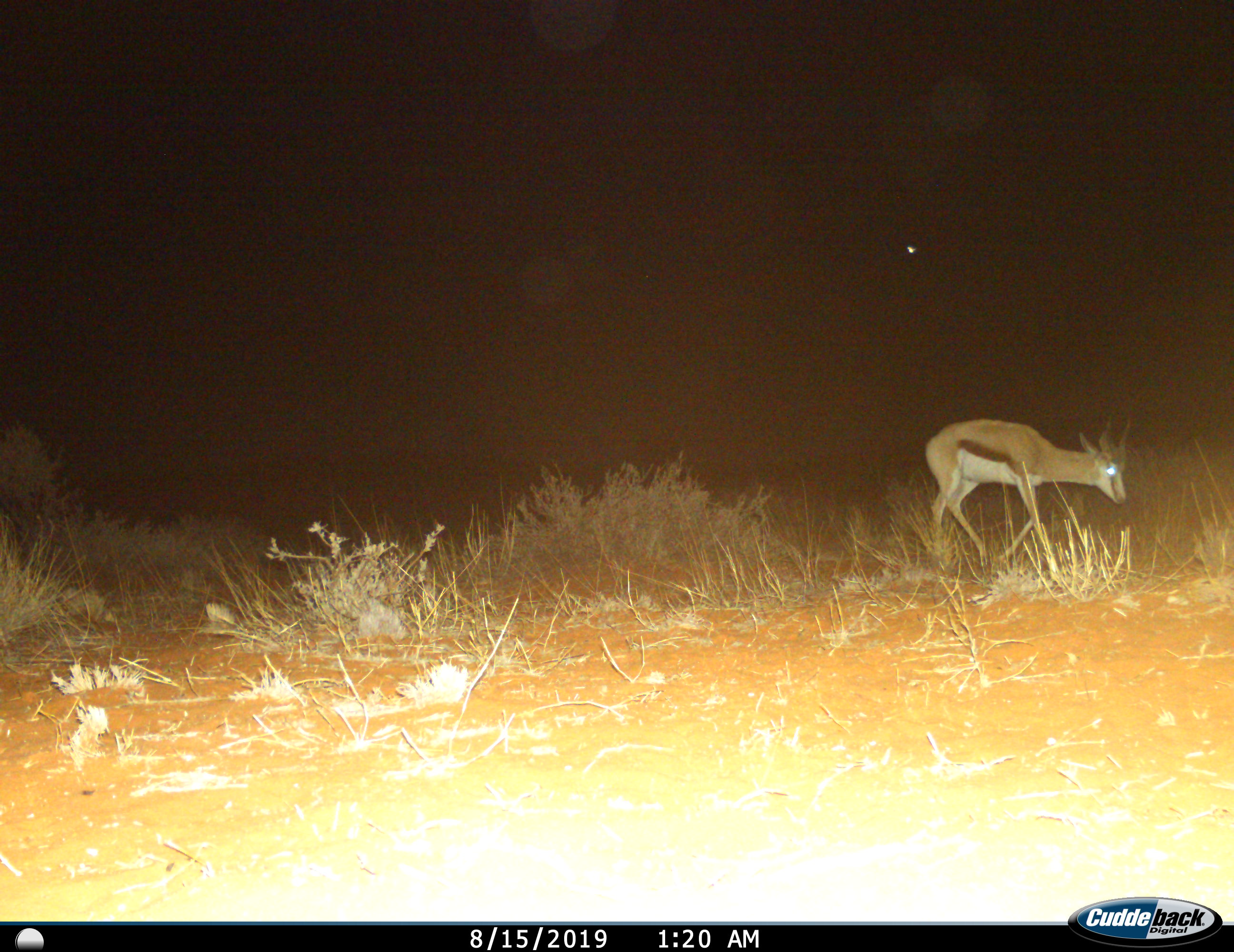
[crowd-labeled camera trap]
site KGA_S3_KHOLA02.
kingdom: Animalia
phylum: Chordata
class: Mammalia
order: Artiodactyla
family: Bovidae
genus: Antidorcas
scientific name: Antidorcas marsupialis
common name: springbok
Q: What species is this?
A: Springbok (Antidorcas marsupialis).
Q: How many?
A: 1.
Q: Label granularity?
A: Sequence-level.